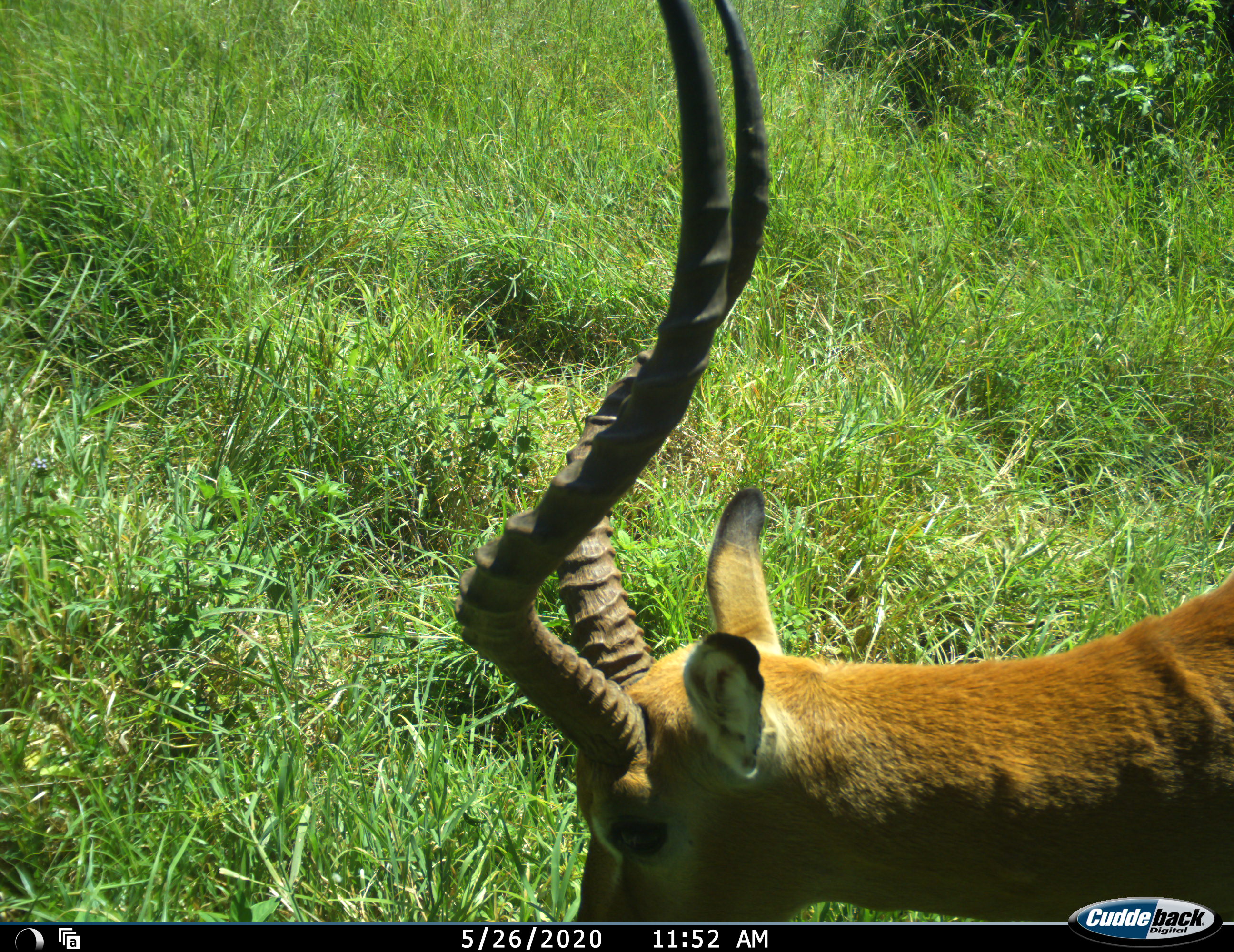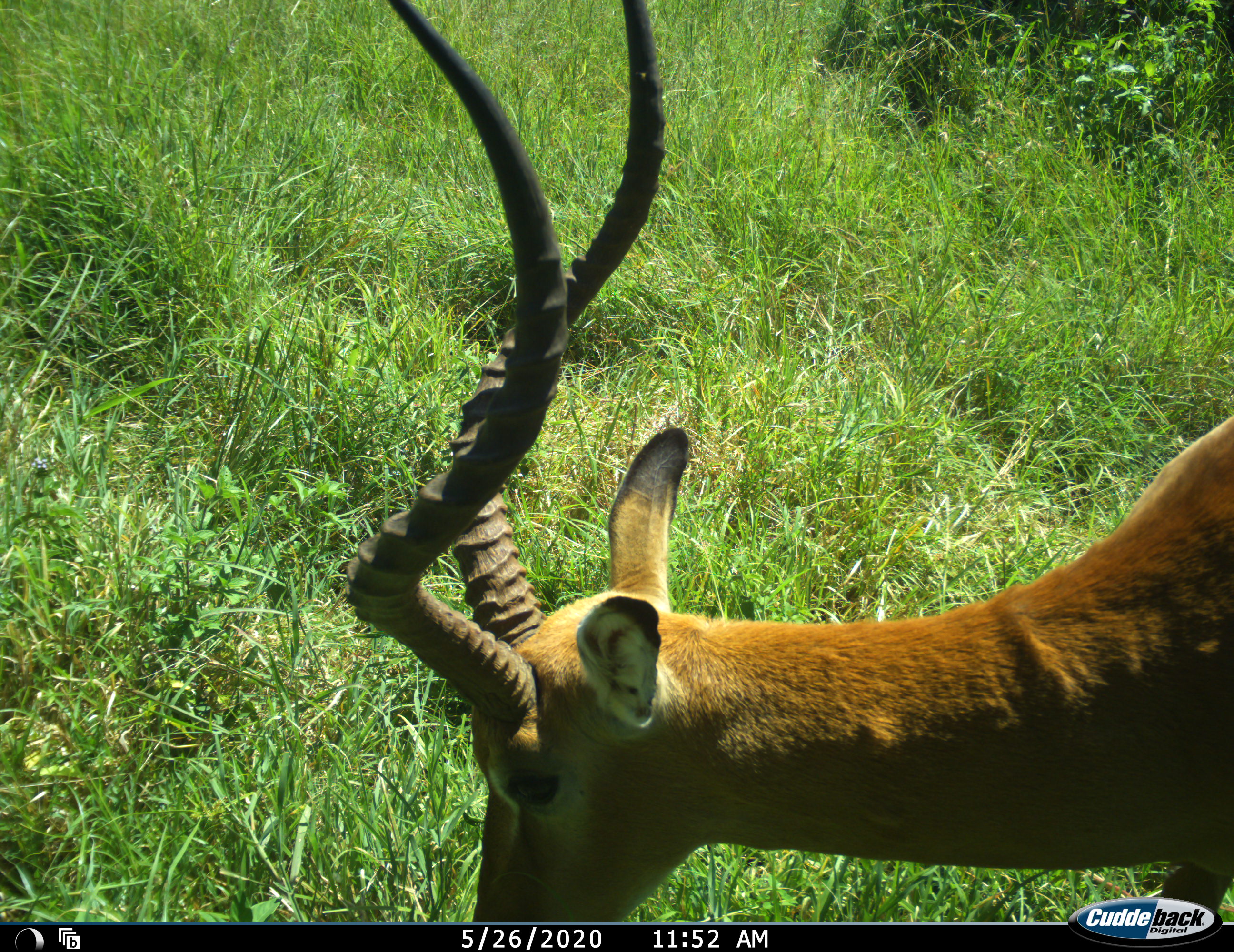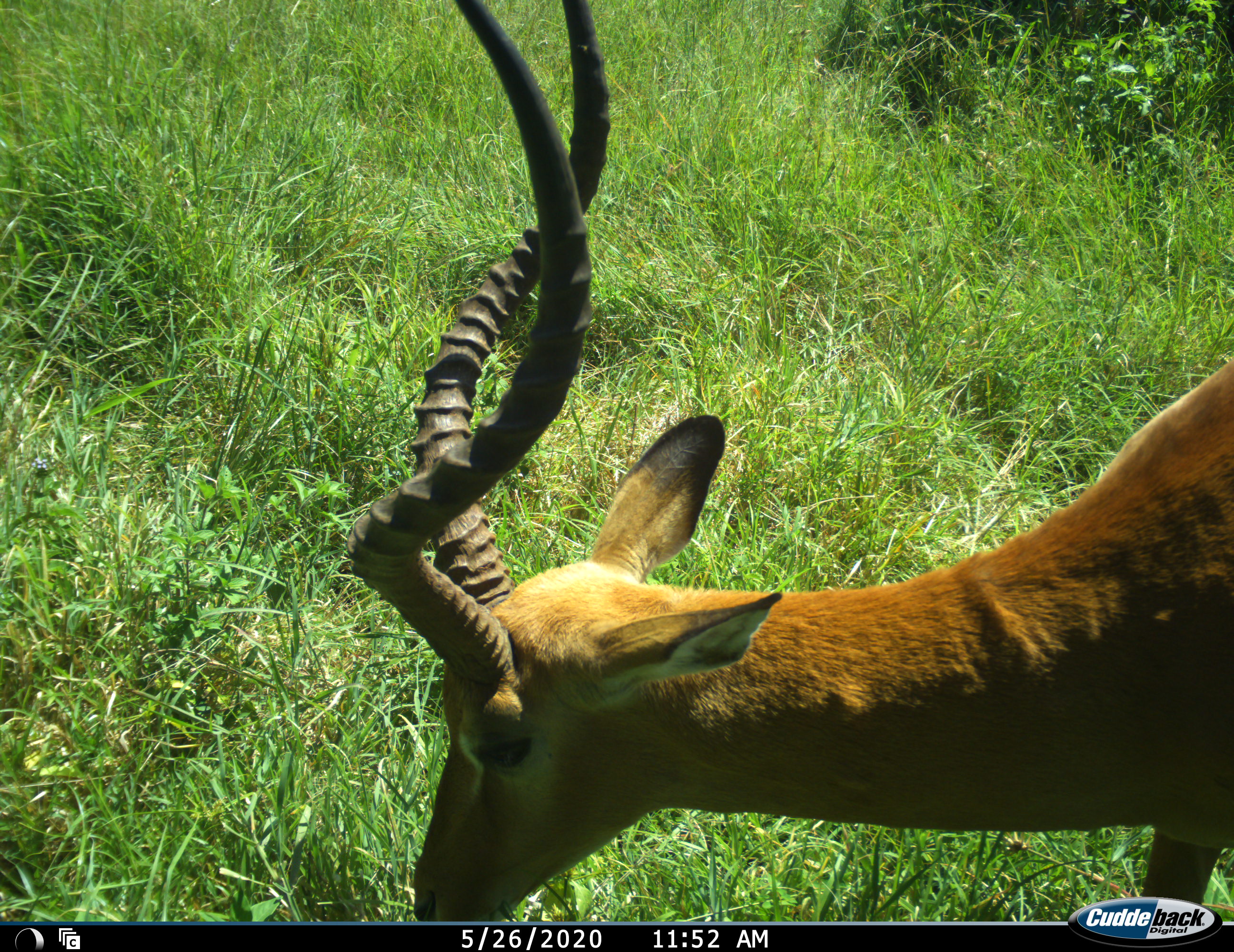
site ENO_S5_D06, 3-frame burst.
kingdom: Animalia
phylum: Chordata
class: Mammalia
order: Artiodactyla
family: Bovidae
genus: Aepyceros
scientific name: Aepyceros melampus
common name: impala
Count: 1.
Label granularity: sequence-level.